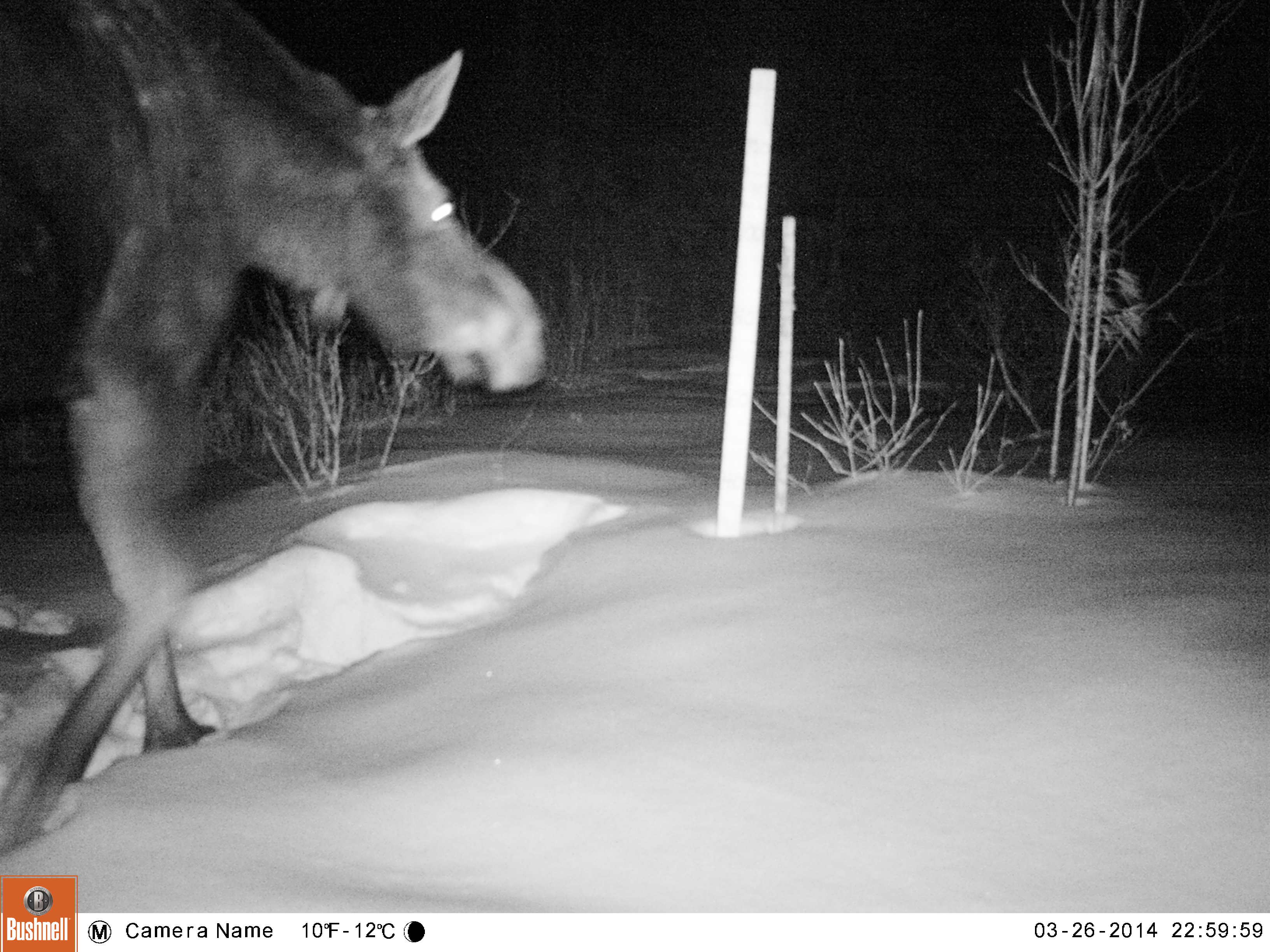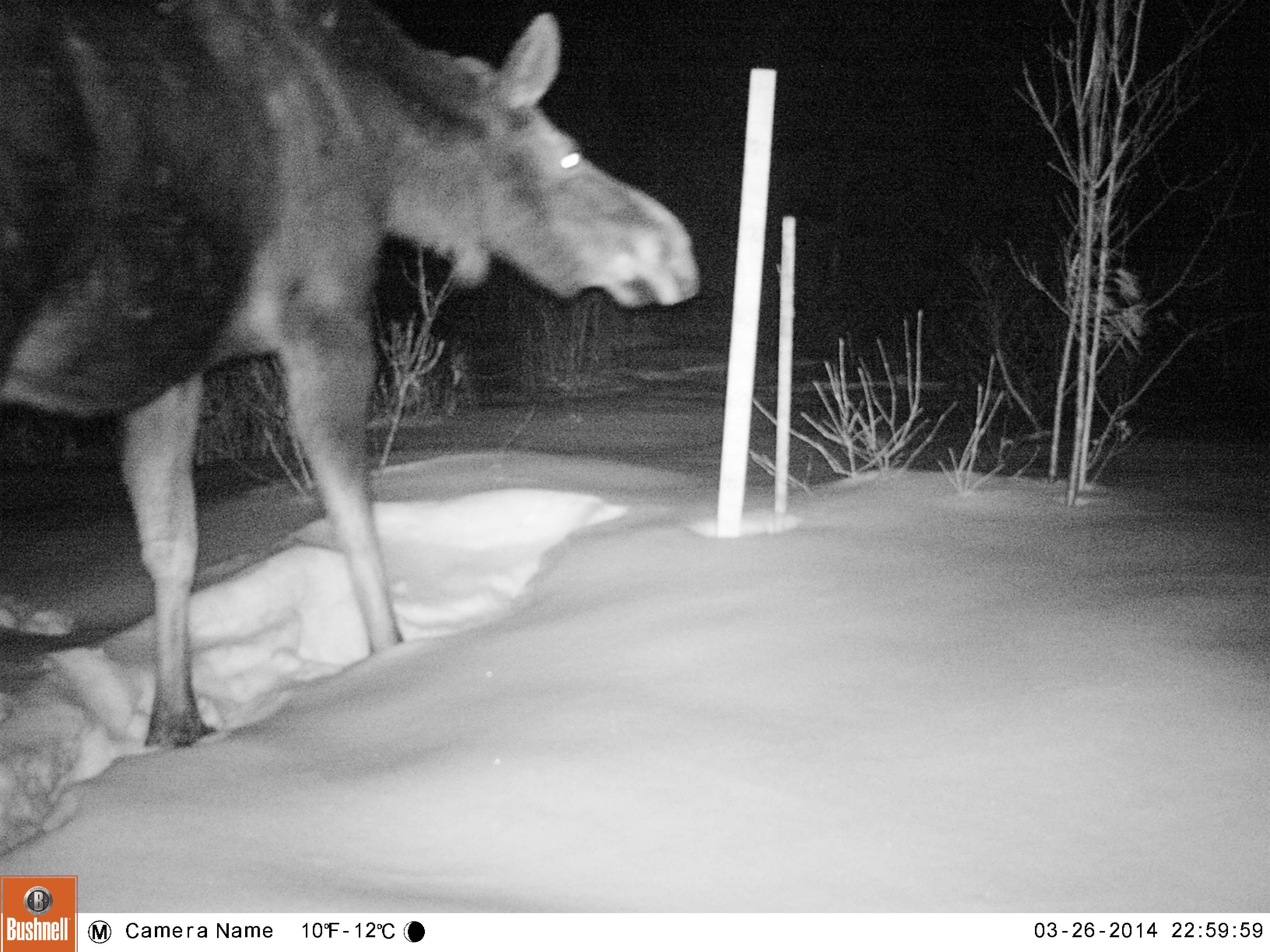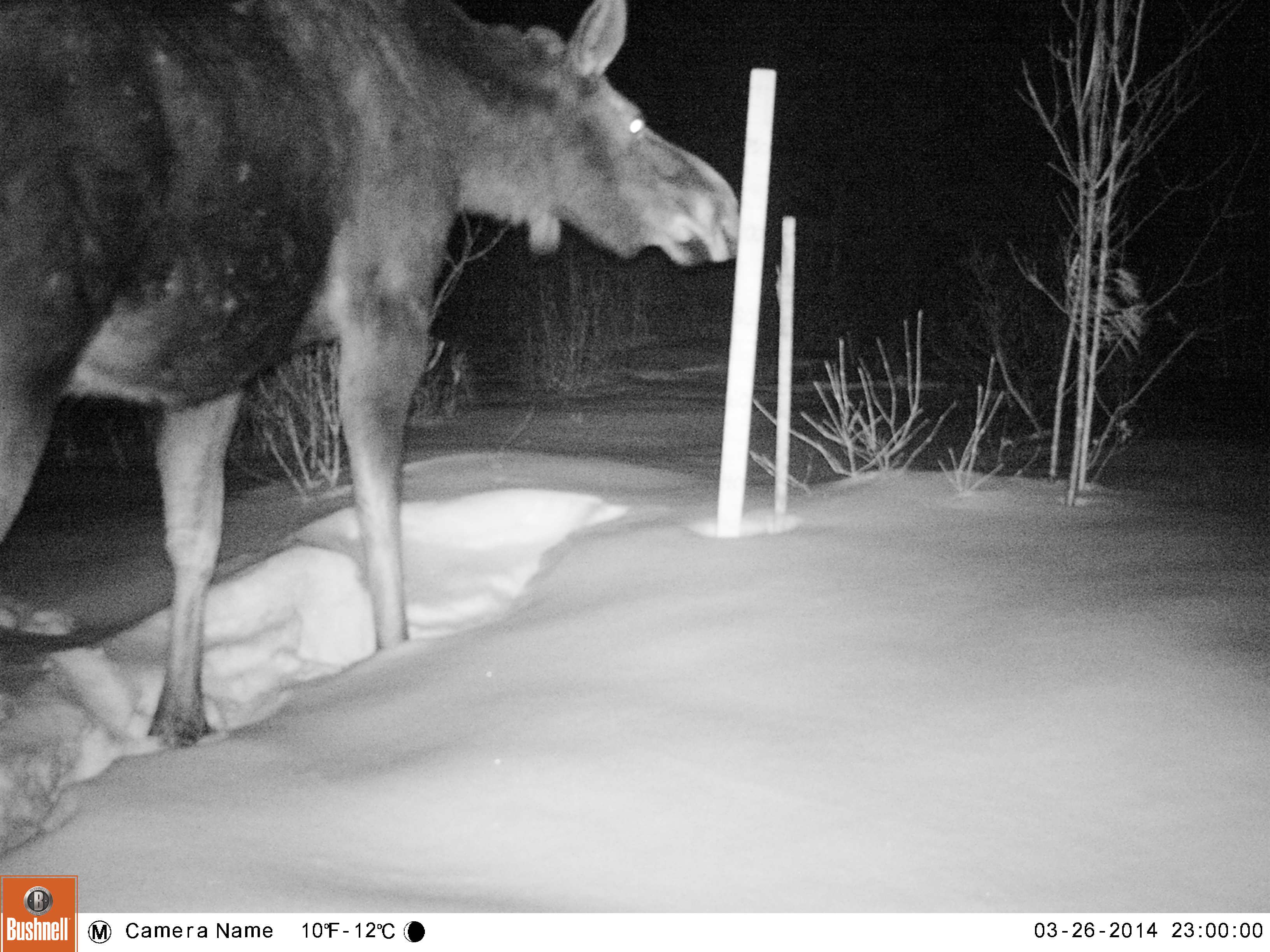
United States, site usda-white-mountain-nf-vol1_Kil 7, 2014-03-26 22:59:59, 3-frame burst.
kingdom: Animalia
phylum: Chordata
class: Mammalia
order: Artiodactyla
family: Cervidae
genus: Alces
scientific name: Alces alces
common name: moose